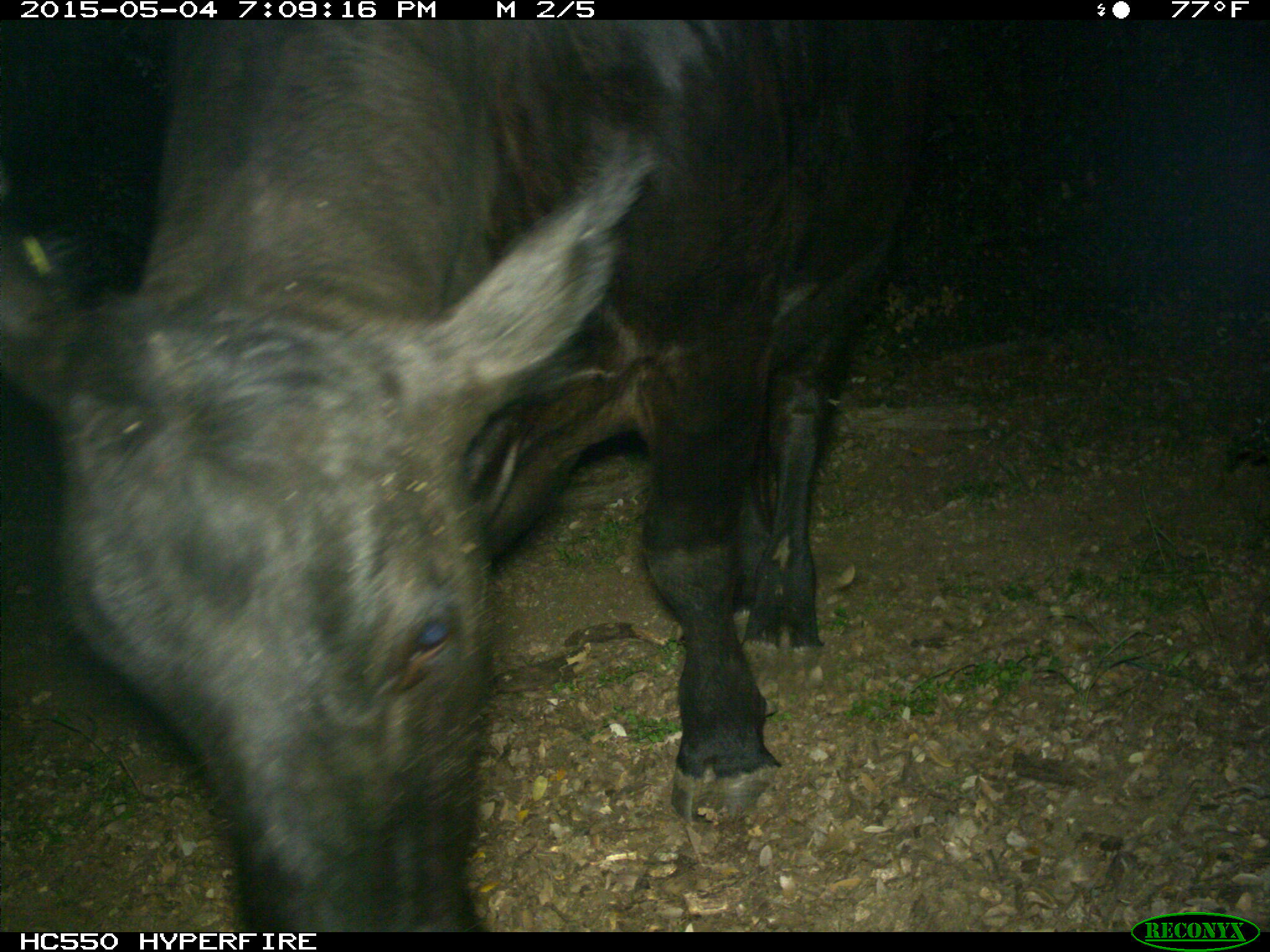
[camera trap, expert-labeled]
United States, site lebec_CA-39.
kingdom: Animalia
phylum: Chordata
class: Mammalia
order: Artiodactyla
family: Bovidae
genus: Bos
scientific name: Bos taurus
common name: domestic cow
Bos taurus (domestic cow).